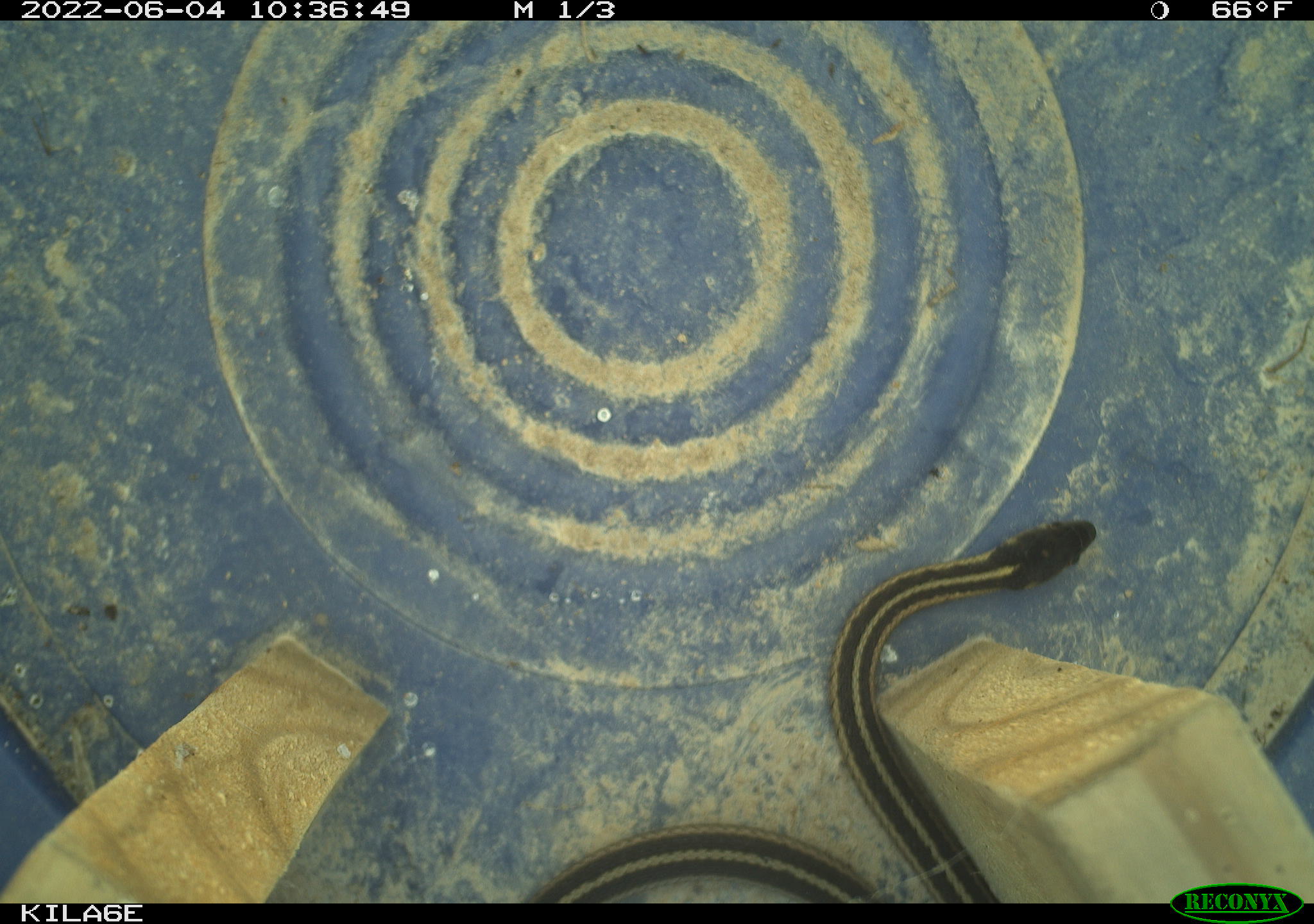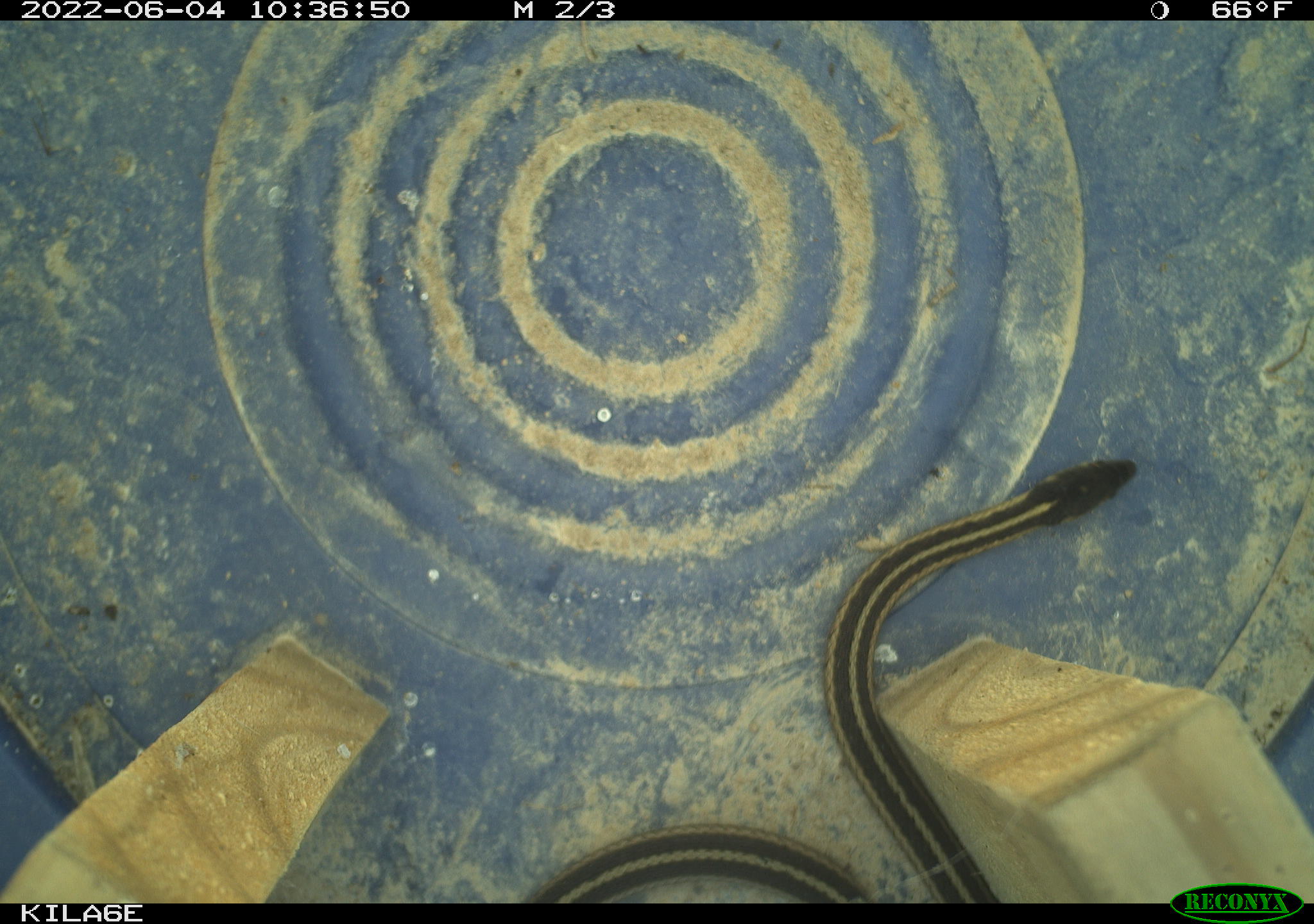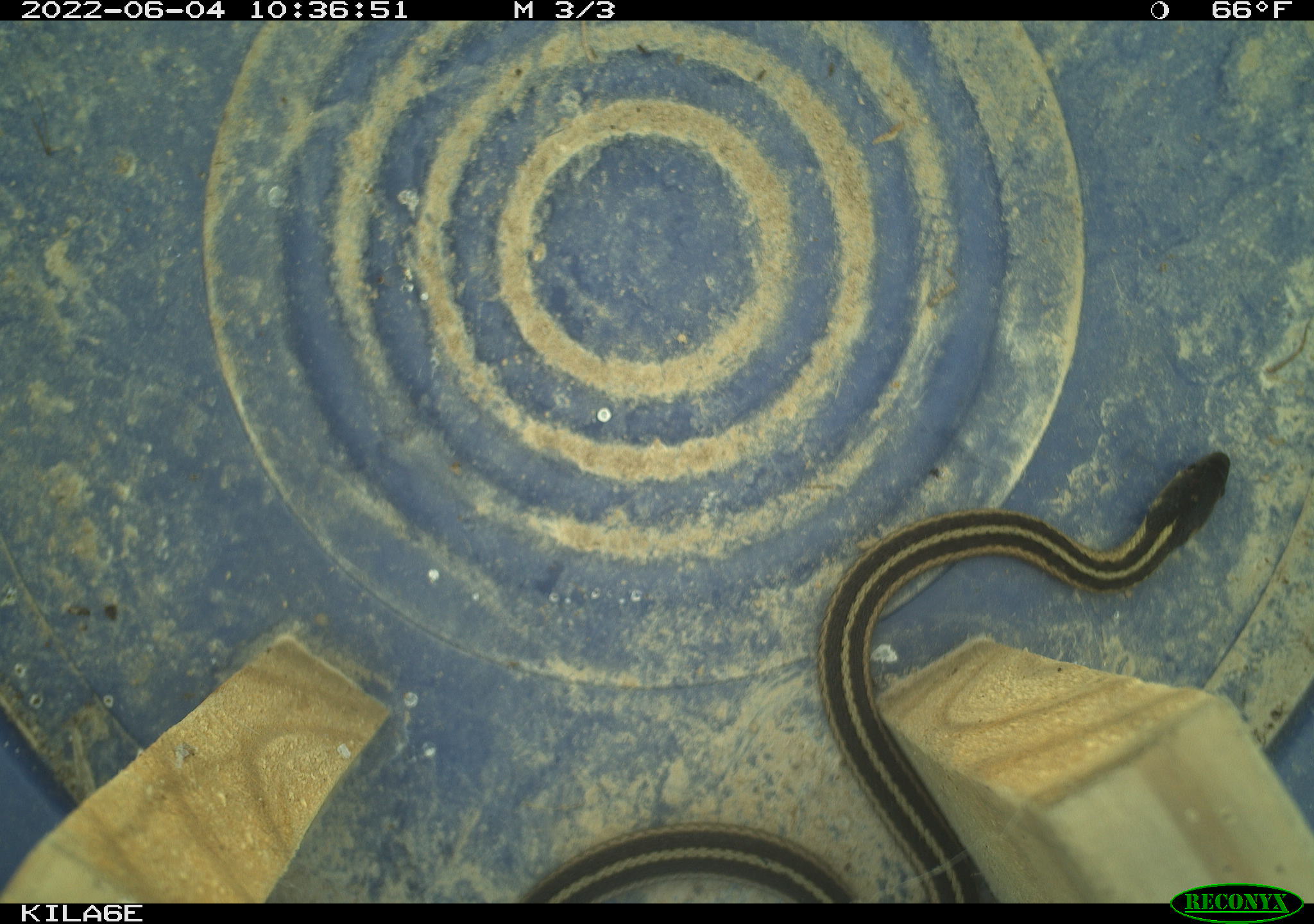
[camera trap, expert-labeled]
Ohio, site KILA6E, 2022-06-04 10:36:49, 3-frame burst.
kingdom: Animalia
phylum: Chordata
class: Reptilia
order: Squamata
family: Colubridae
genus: Thamnophis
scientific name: Thamnophis sirtalis sirtalis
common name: eastern gartersnake